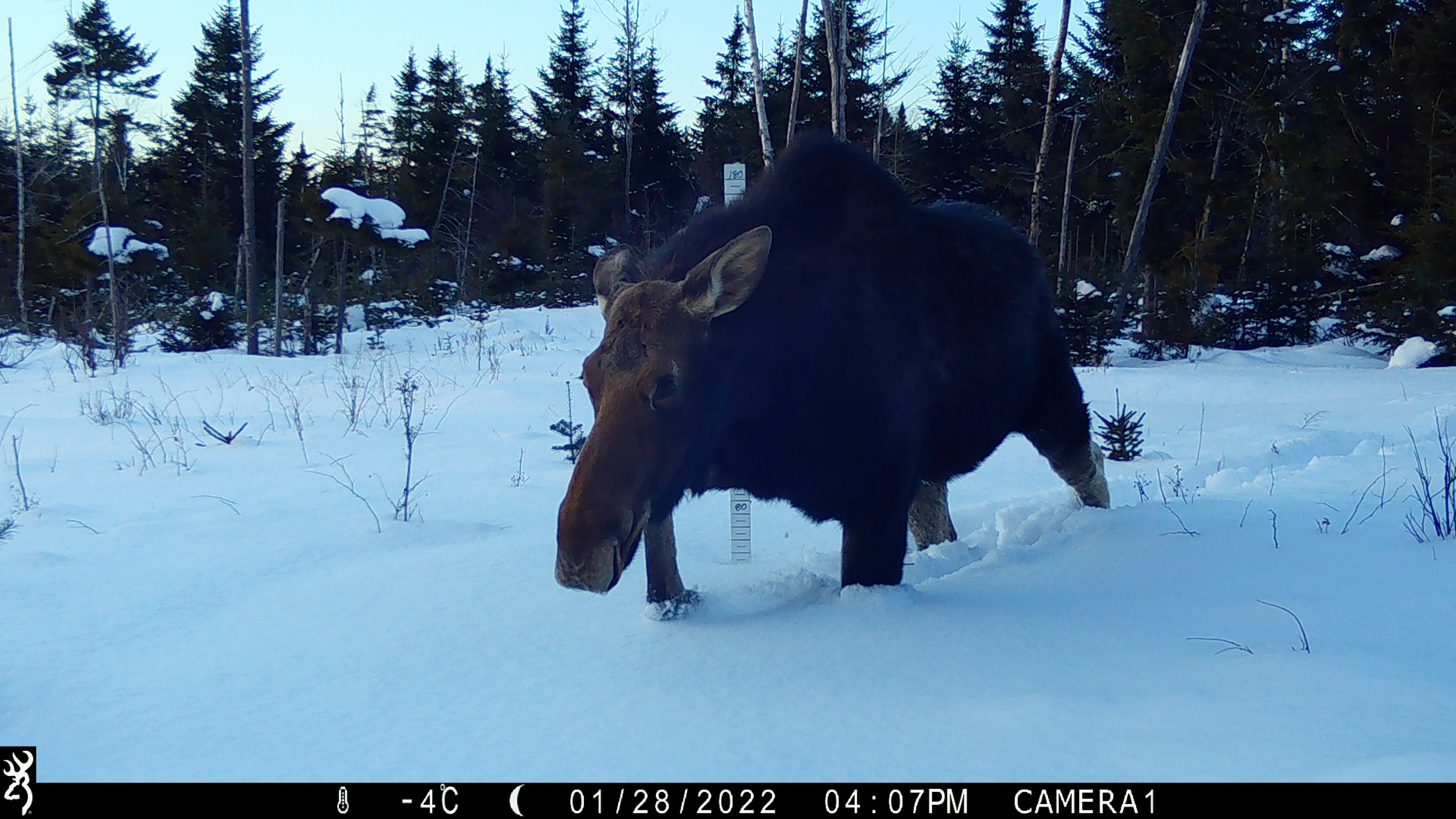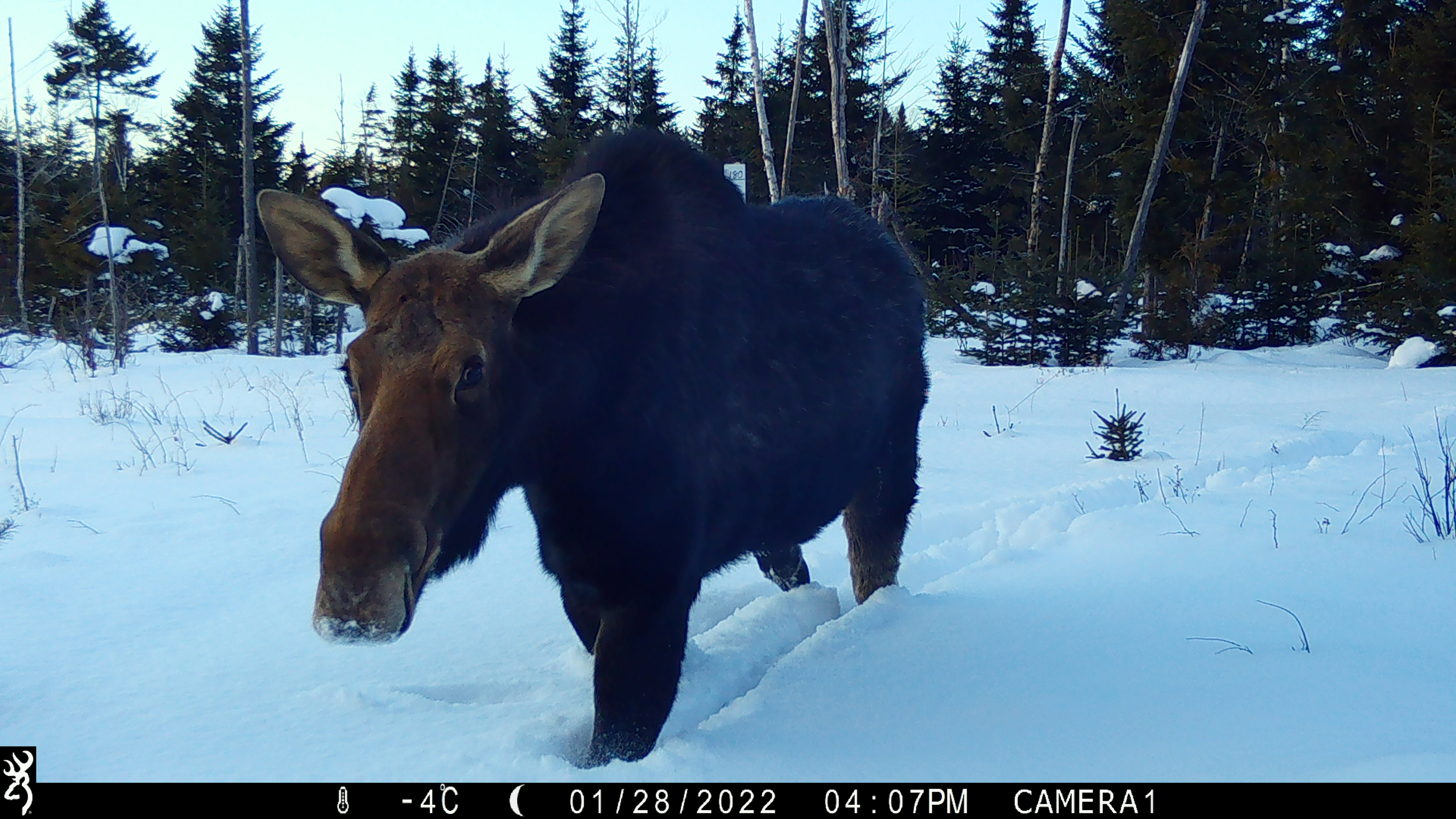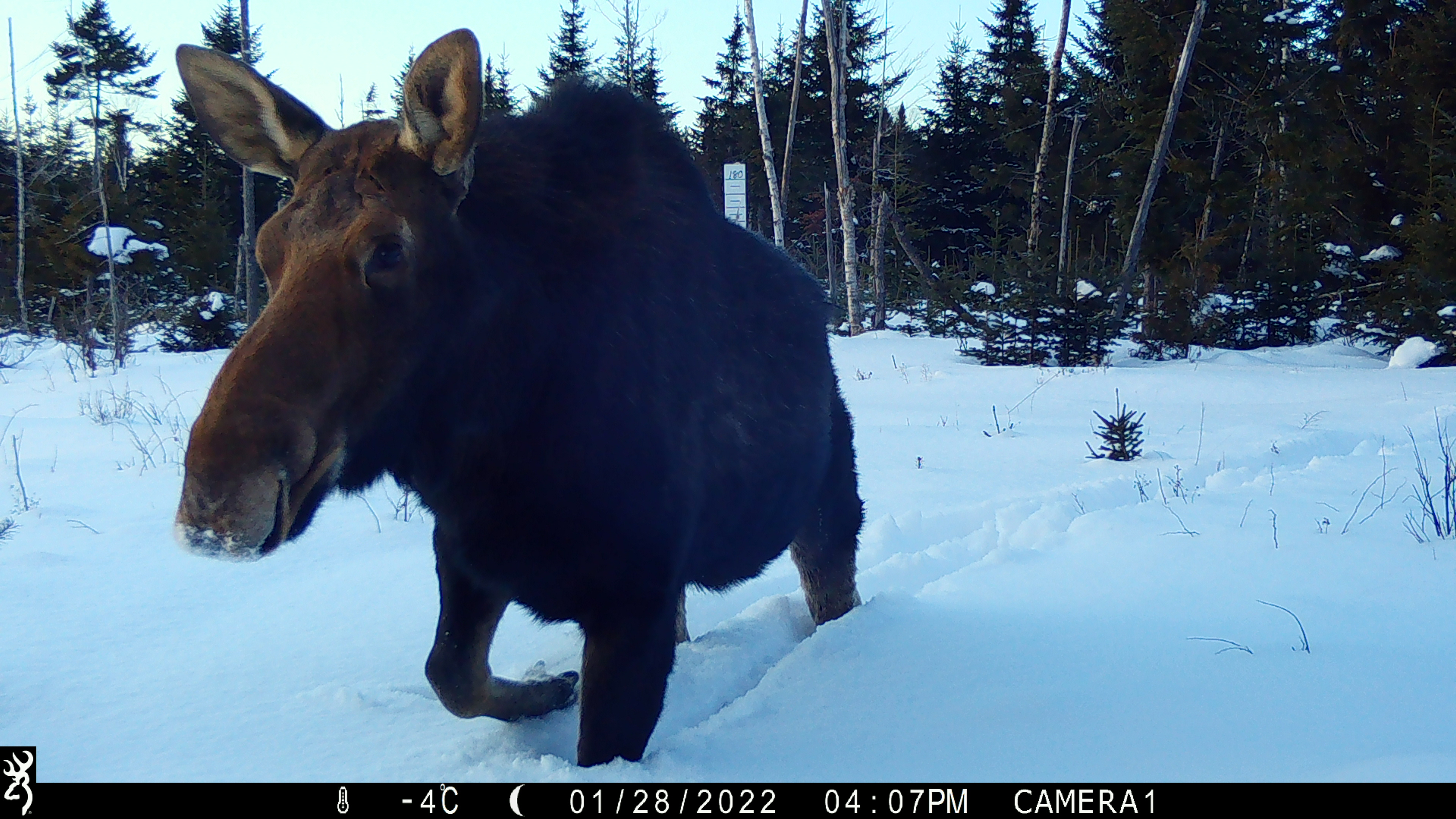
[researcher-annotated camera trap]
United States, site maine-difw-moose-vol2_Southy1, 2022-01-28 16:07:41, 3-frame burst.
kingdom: Animalia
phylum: Chordata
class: Mammalia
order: Artiodactyla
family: Cervidae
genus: Alces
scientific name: Alces alces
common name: moose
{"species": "moose (Alces alces)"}